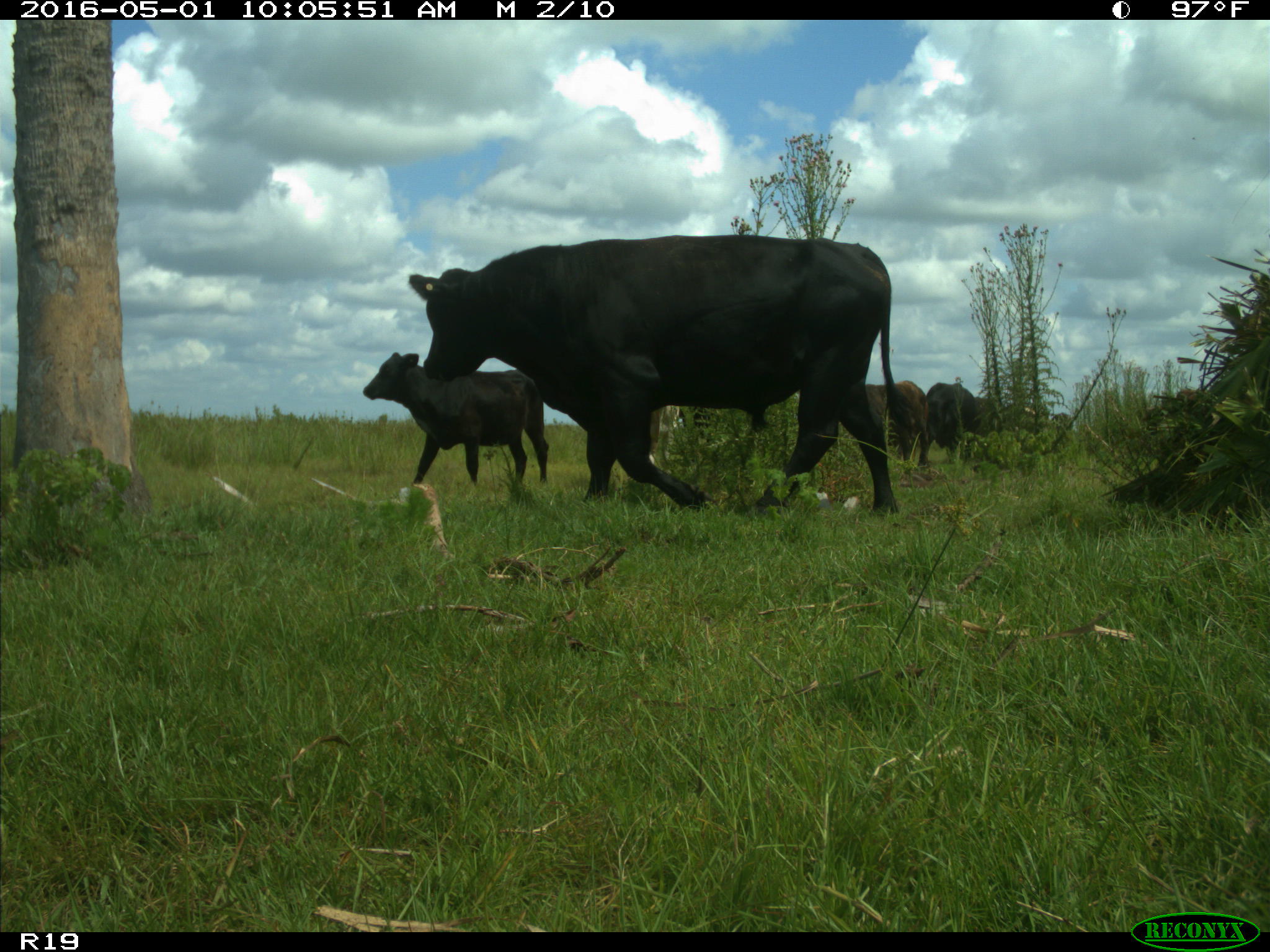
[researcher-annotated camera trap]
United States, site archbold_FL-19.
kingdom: Animalia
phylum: Chordata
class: Mammalia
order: Artiodactyla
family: Bovidae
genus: Bos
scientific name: Bos taurus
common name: domestic cow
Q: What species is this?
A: Bos taurus (domestic cow).